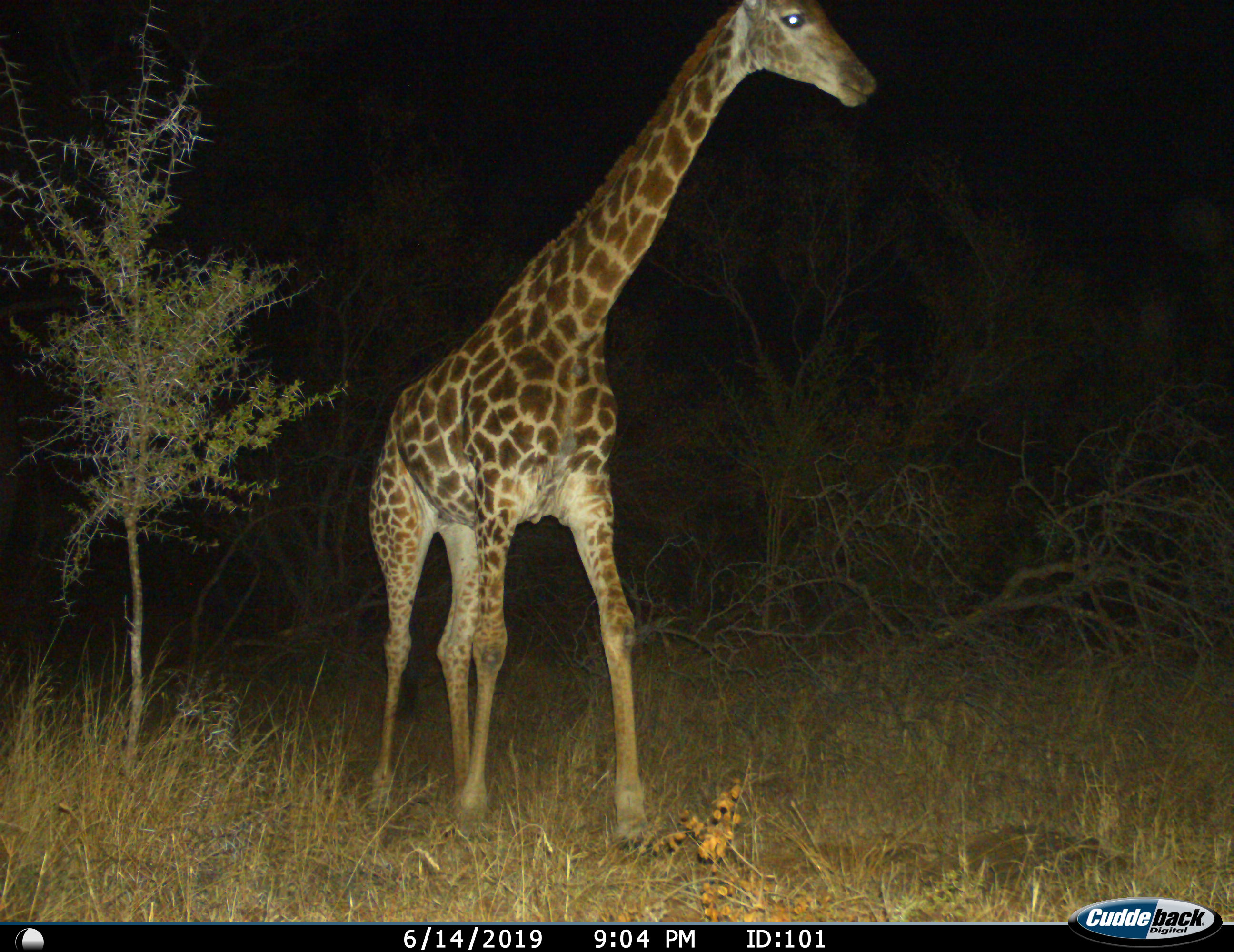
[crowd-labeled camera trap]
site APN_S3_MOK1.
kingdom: Animalia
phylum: Chordata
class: Mammalia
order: Artiodactyla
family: Giraffidae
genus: Giraffa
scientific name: Giraffa camelopardalis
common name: giraffe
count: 1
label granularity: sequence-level